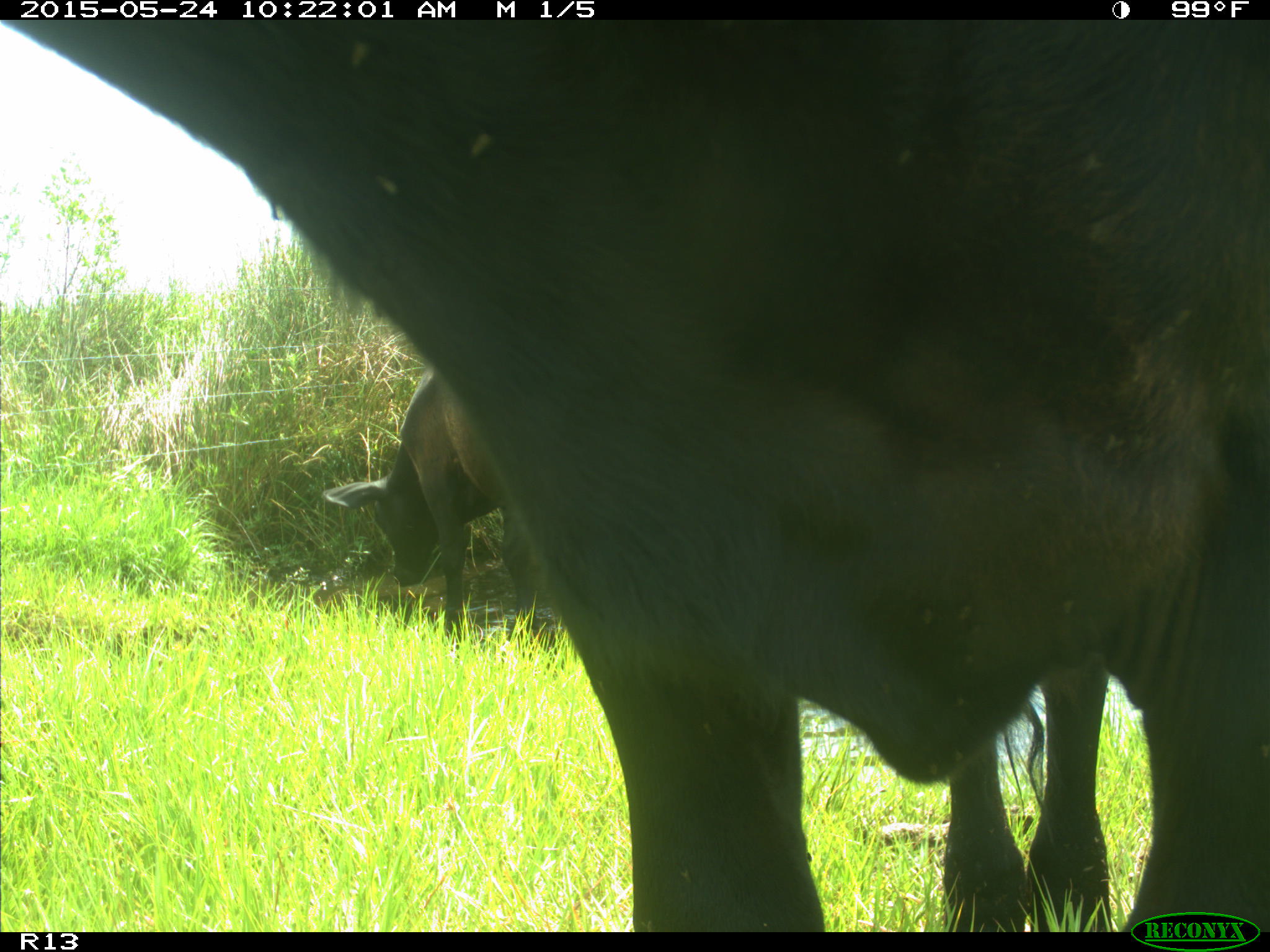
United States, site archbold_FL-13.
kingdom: Animalia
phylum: Chordata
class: Mammalia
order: Artiodactyla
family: Bovidae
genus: Bos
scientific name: Bos taurus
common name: domestic cow